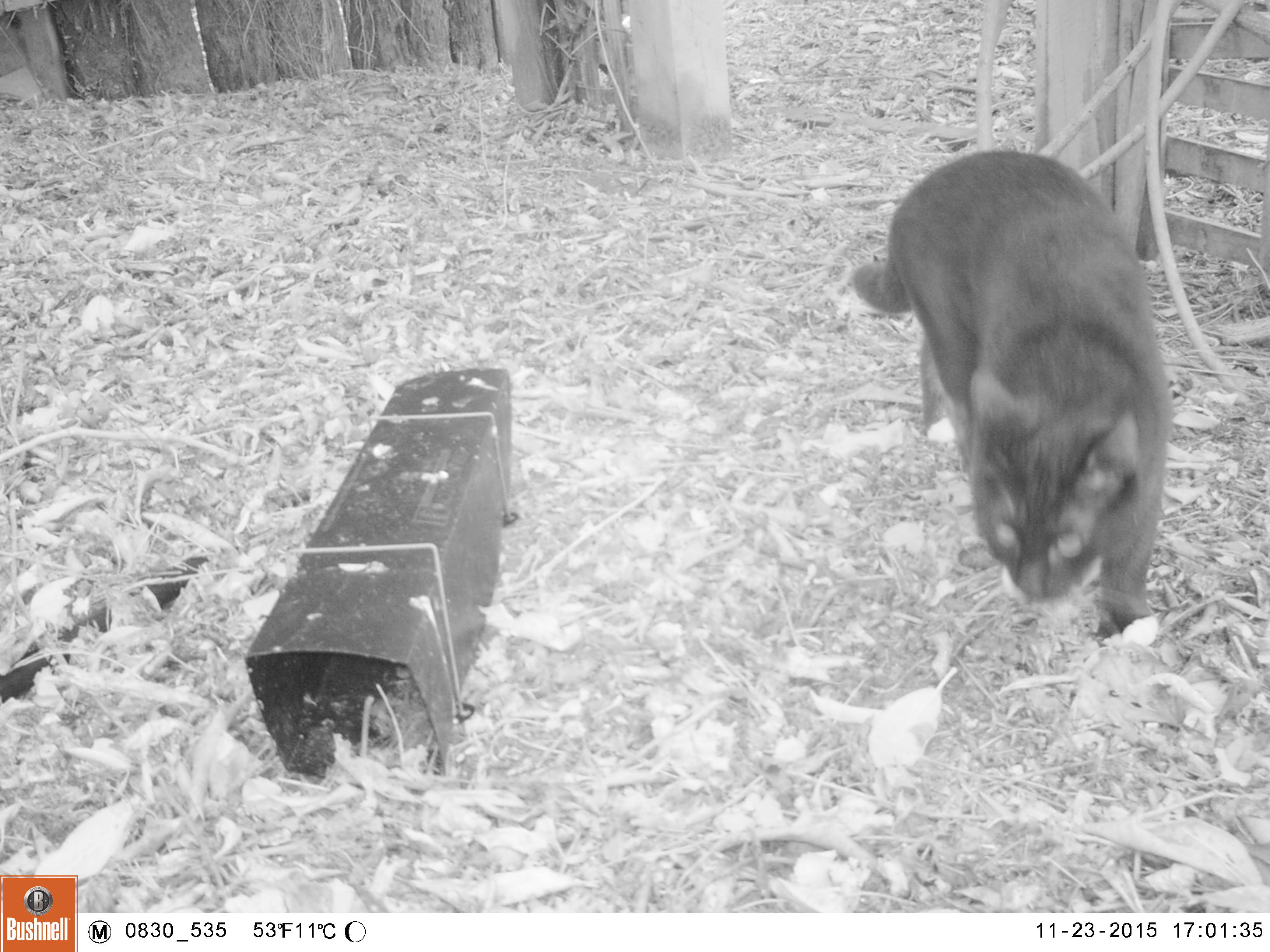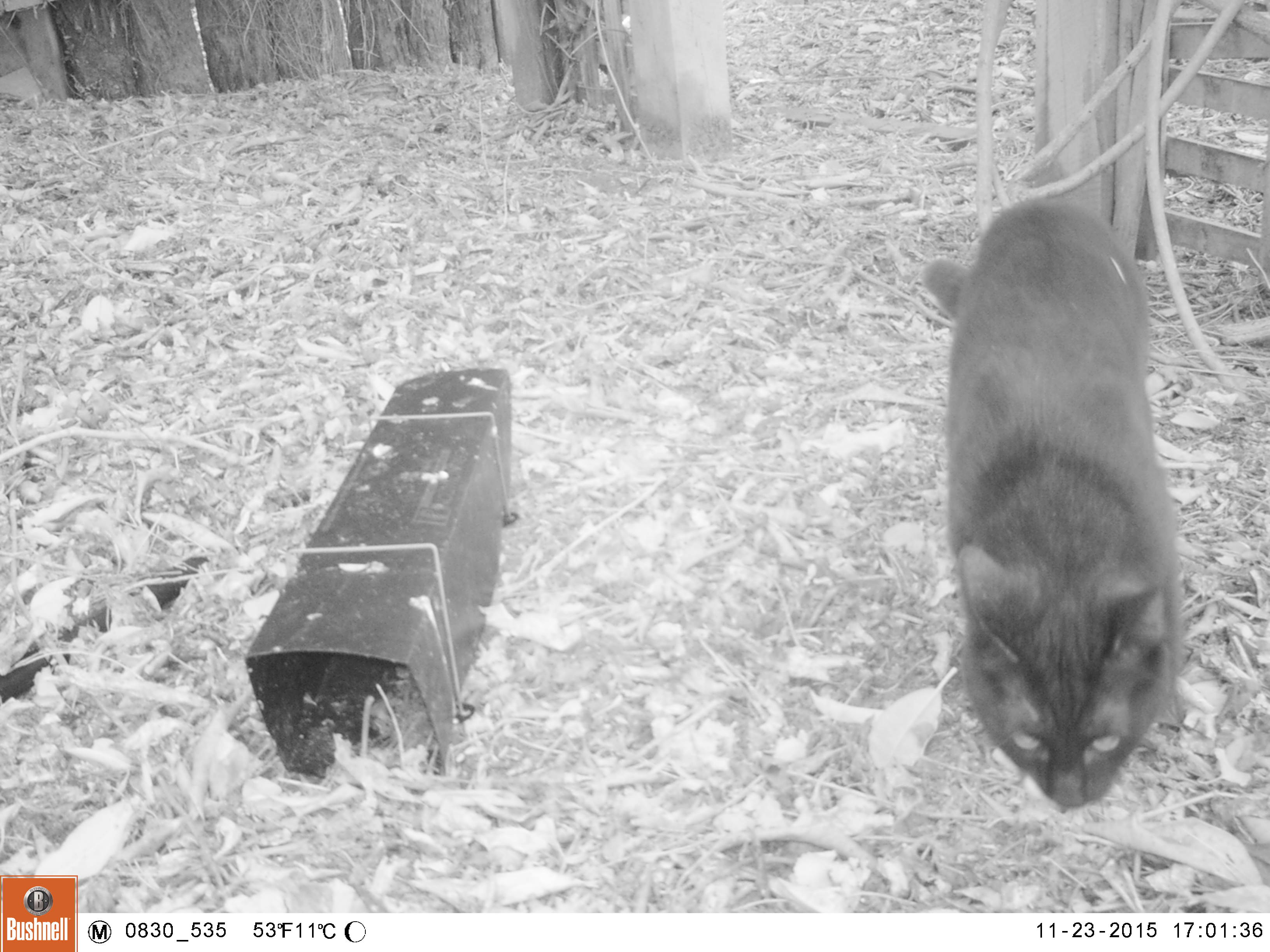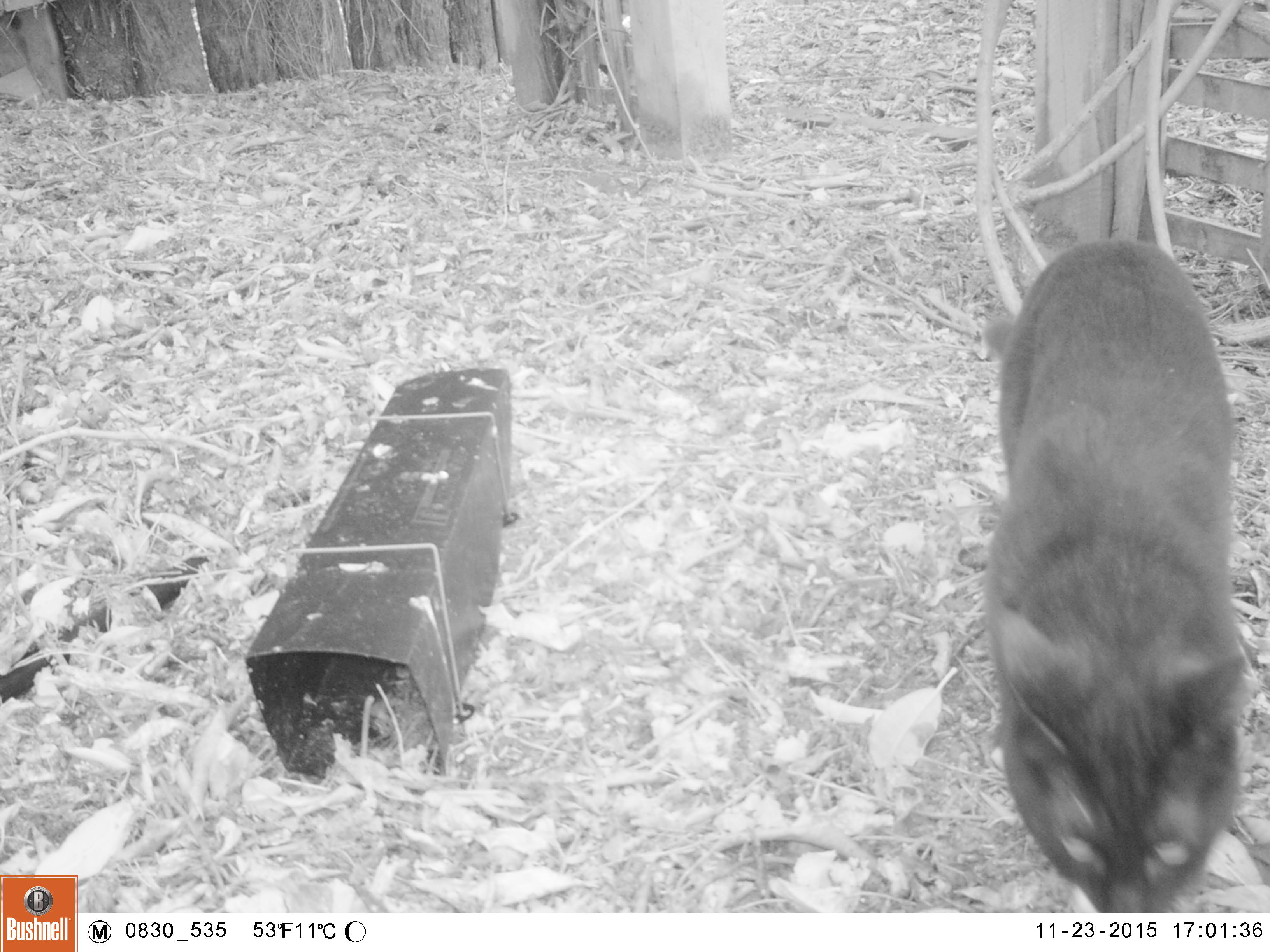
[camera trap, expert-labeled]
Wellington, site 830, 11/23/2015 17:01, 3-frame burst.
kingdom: Animalia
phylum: Chordata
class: Mammalia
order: Carnivora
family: Felidae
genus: Felis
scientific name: Felis catus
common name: cat